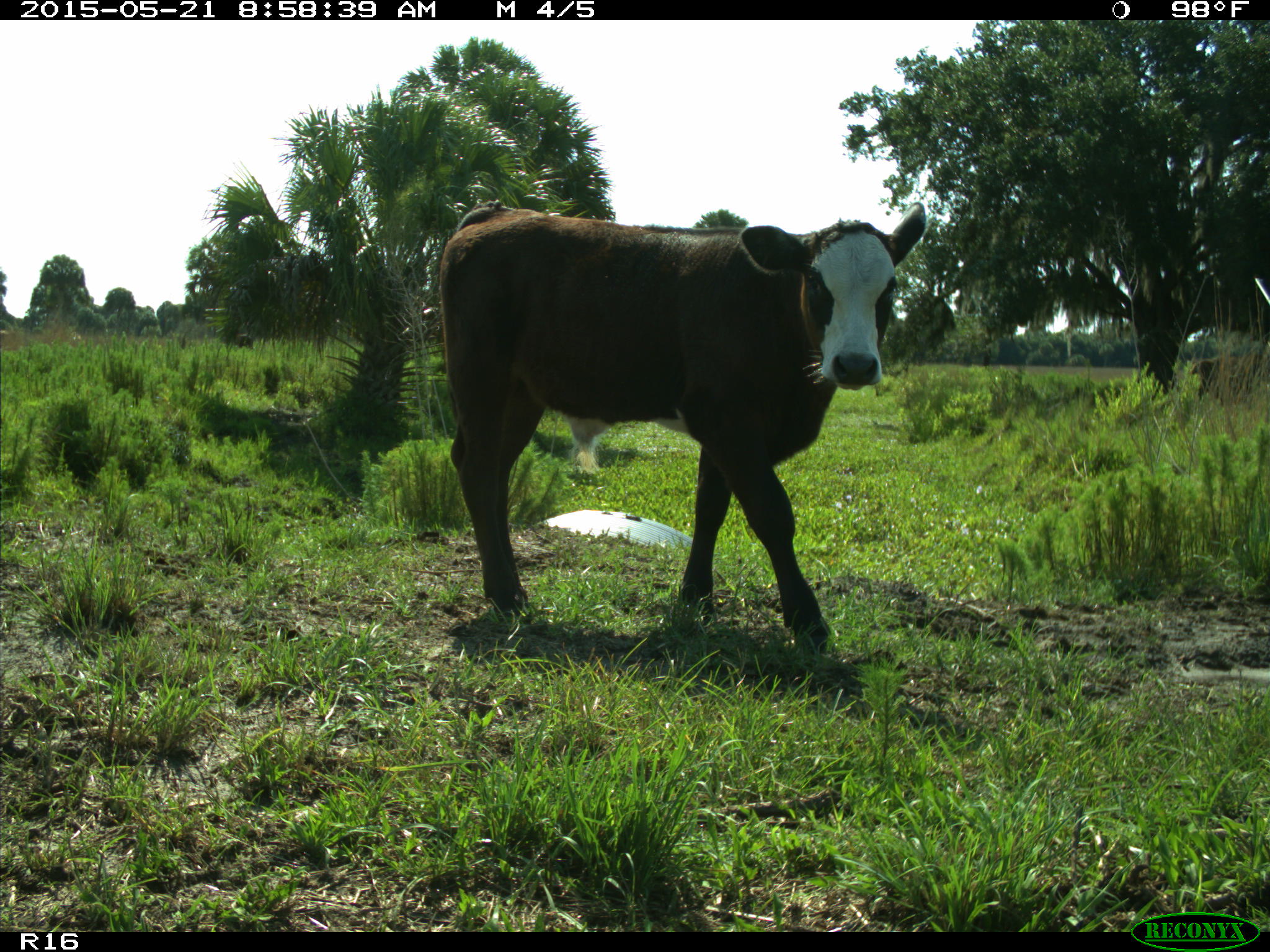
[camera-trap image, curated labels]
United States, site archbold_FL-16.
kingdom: Animalia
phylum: Chordata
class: Mammalia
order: Artiodactyla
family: Bovidae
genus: Bos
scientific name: Bos taurus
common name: domestic cow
Bos taurus (domestic cow).